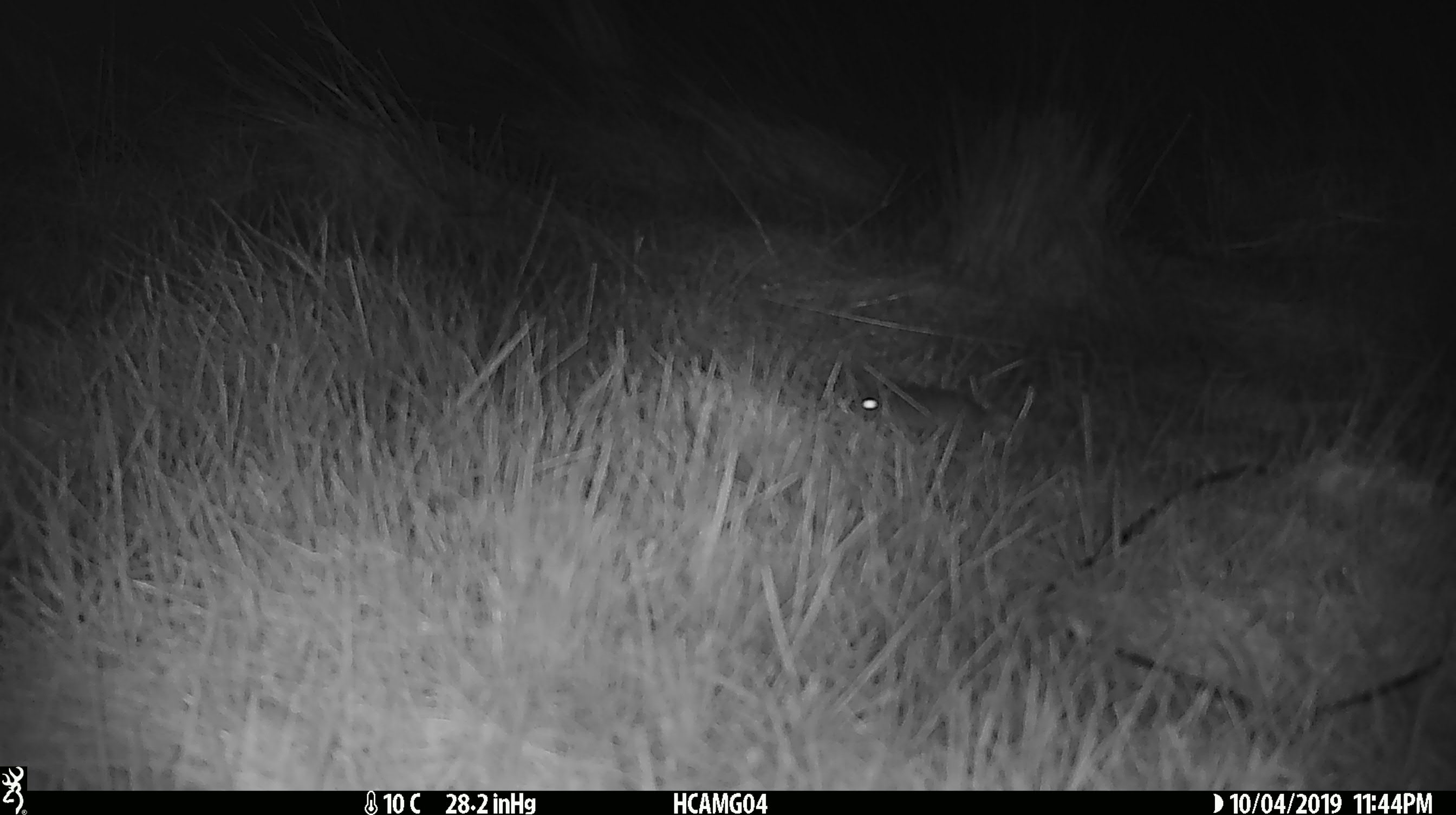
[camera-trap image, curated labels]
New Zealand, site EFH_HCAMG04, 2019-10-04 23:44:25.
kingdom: Animalia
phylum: Chordata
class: Mammalia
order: Rodentia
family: Muridae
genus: Mus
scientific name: Mus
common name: mouse